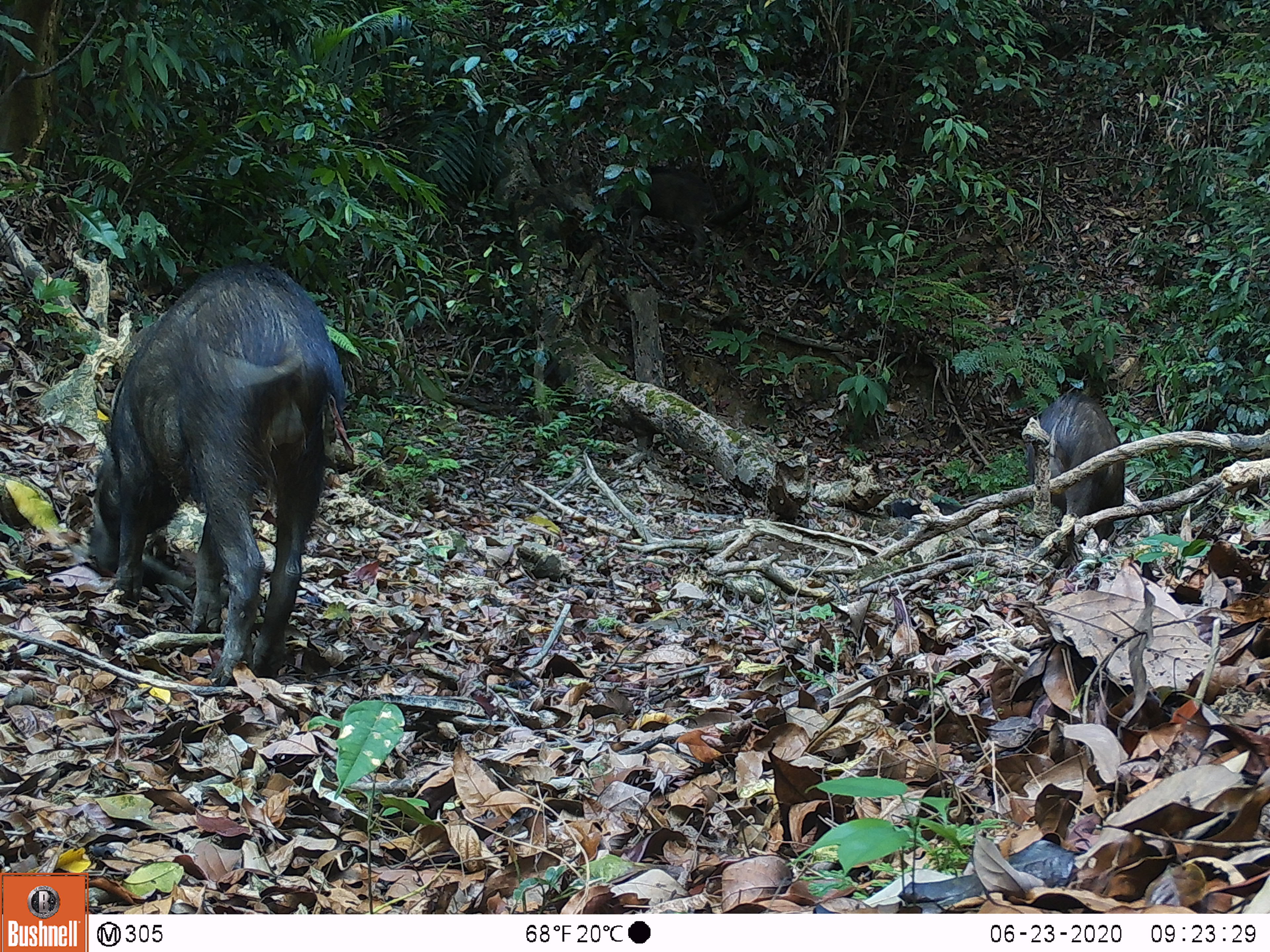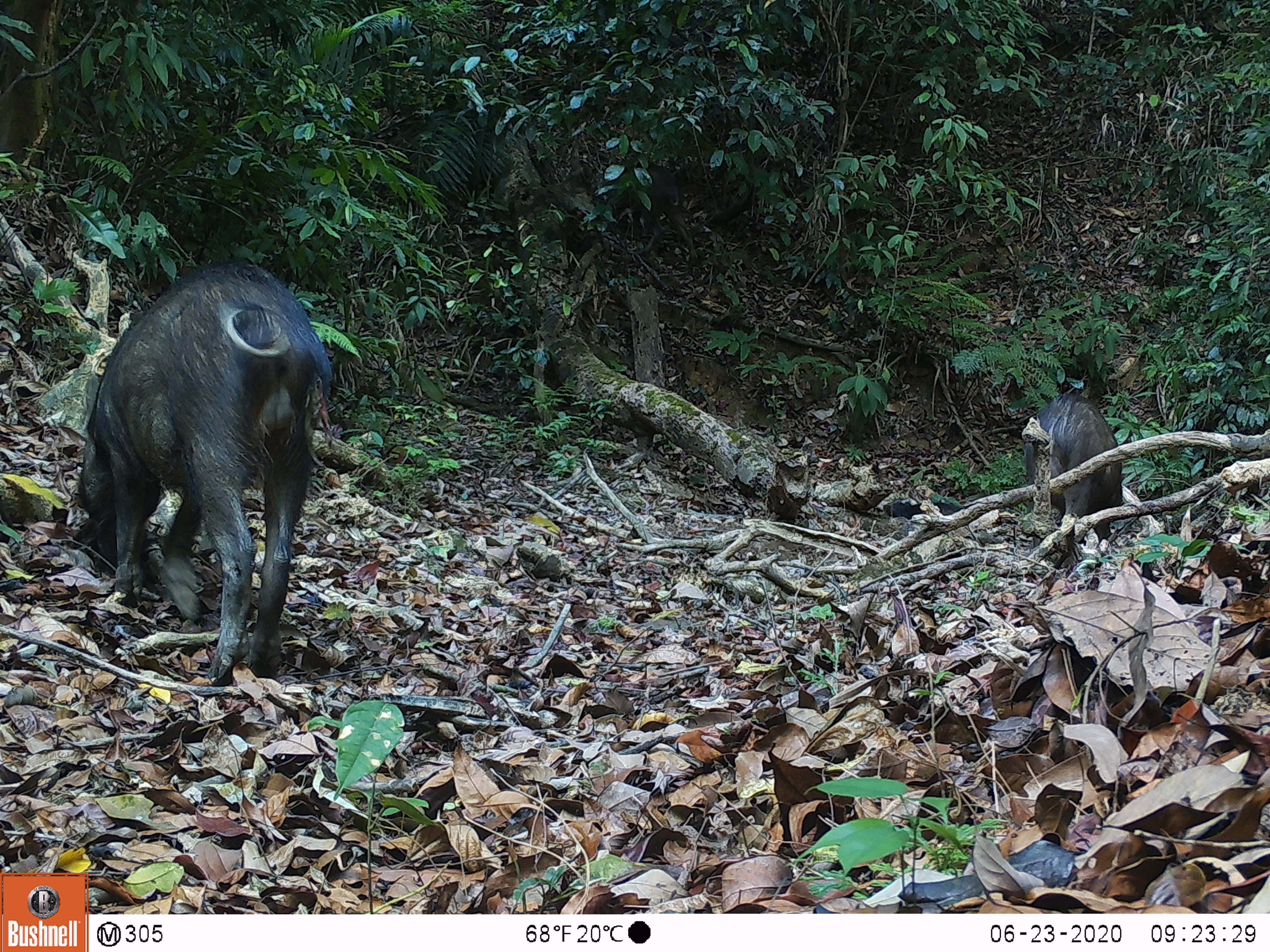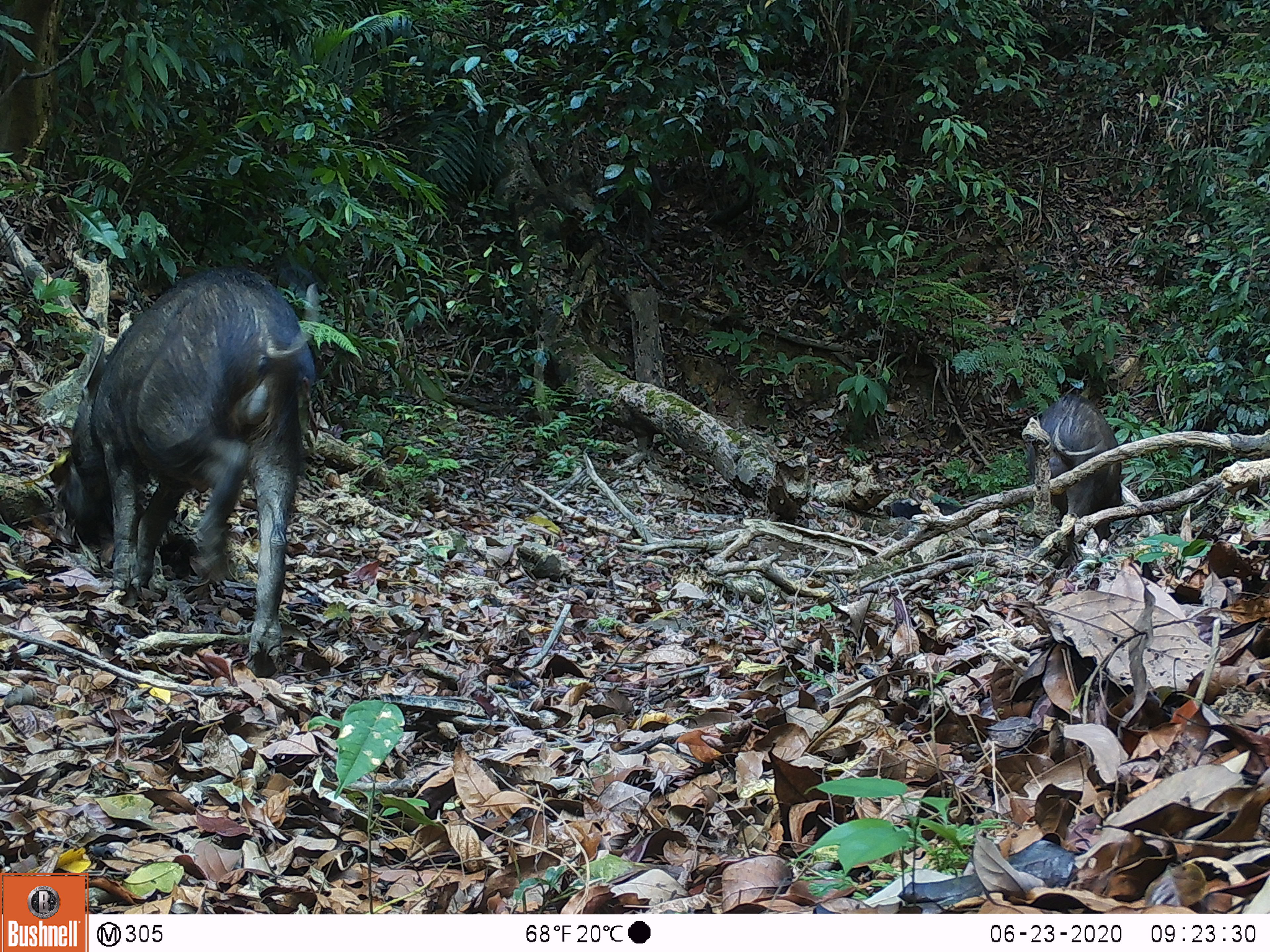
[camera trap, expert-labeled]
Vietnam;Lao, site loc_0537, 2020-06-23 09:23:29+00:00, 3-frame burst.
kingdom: Animalia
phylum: Chordata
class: Mammalia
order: Artiodactyla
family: Suidae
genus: Sus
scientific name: Sus scrofa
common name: eurasian wild pig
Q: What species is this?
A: Eurasian wild pig (Sus scrofa).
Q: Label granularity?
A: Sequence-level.